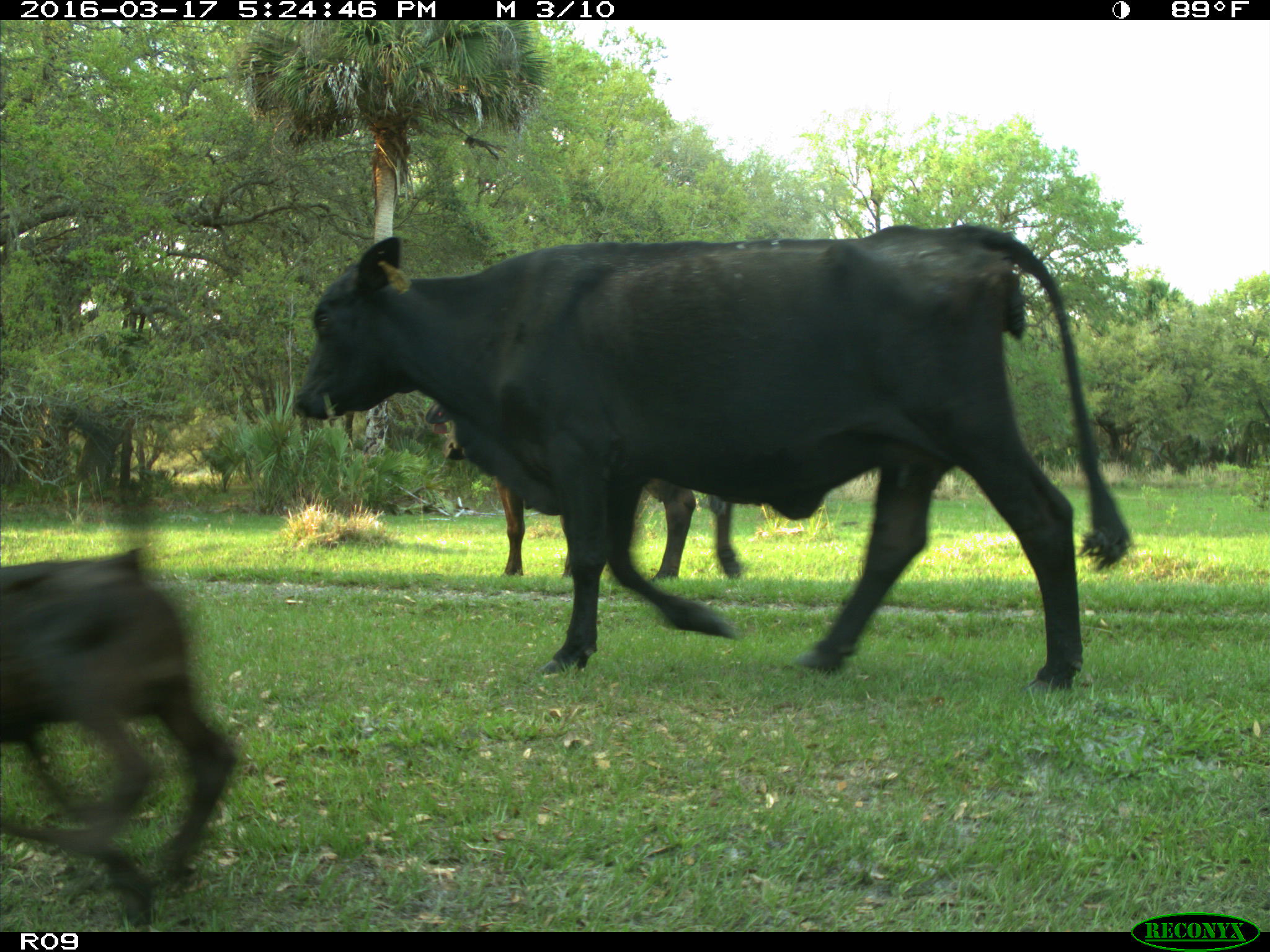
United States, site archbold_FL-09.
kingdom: Animalia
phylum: Chordata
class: Mammalia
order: Artiodactyla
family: Bovidae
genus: Bos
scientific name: Bos taurus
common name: domestic cow